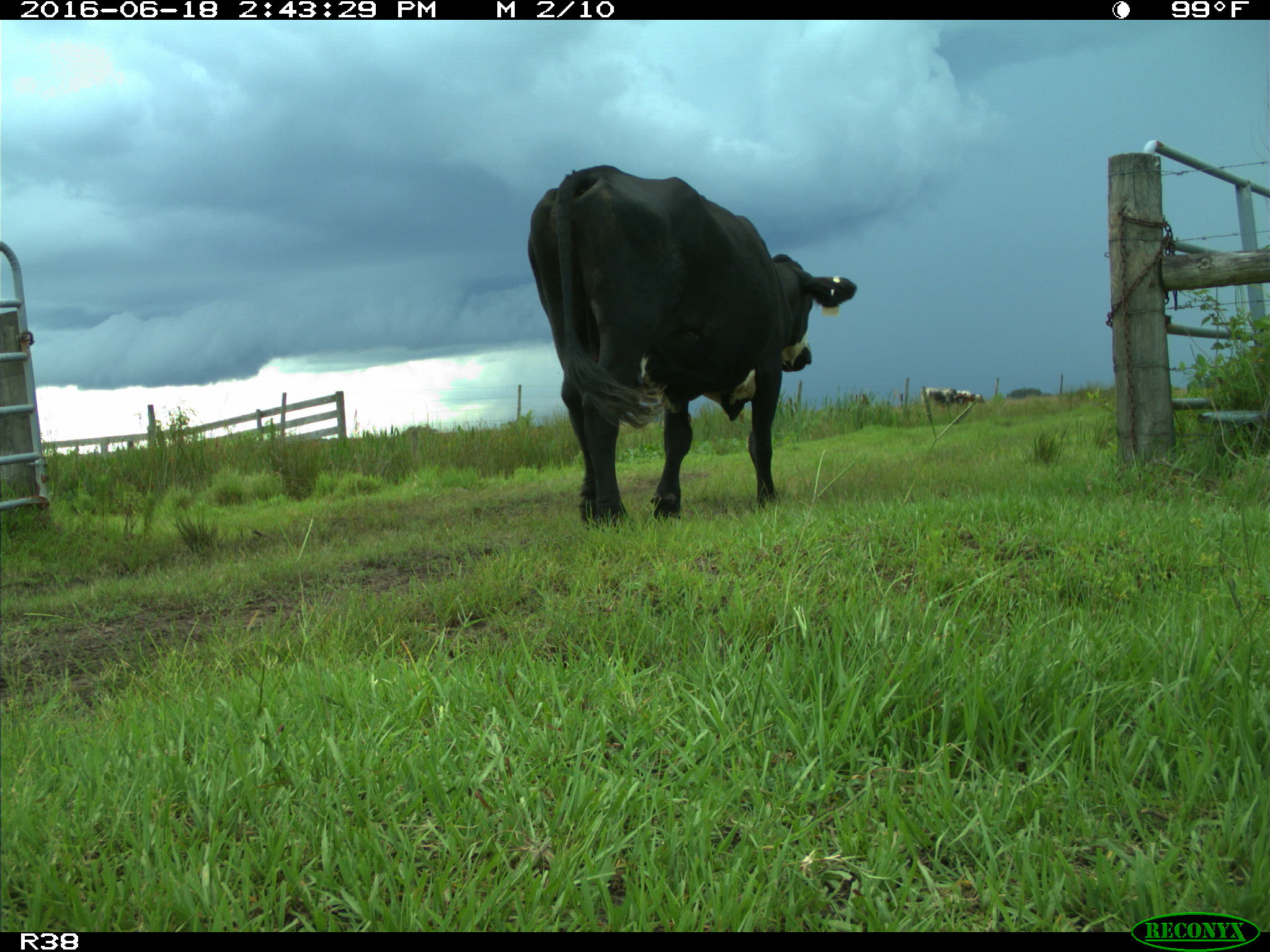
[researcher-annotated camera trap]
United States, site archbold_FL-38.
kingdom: Animalia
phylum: Chordata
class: Mammalia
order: Artiodactyla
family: Bovidae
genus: Bos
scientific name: Bos taurus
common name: domestic cow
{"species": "Bos taurus (domestic cow)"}